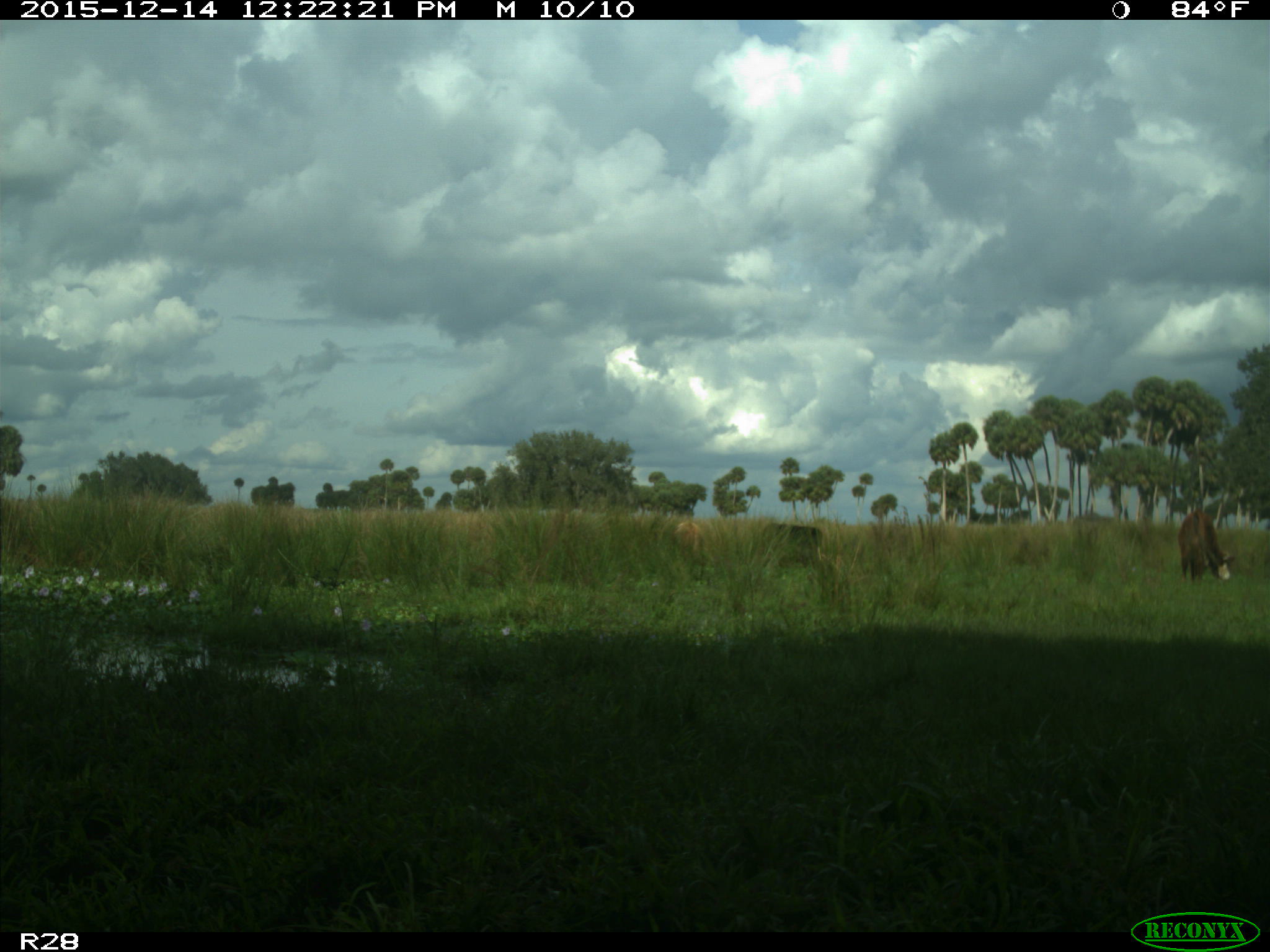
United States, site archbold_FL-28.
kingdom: Animalia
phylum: Chordata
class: Mammalia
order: Artiodactyla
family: Bovidae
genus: Bos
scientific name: Bos taurus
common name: domestic cow